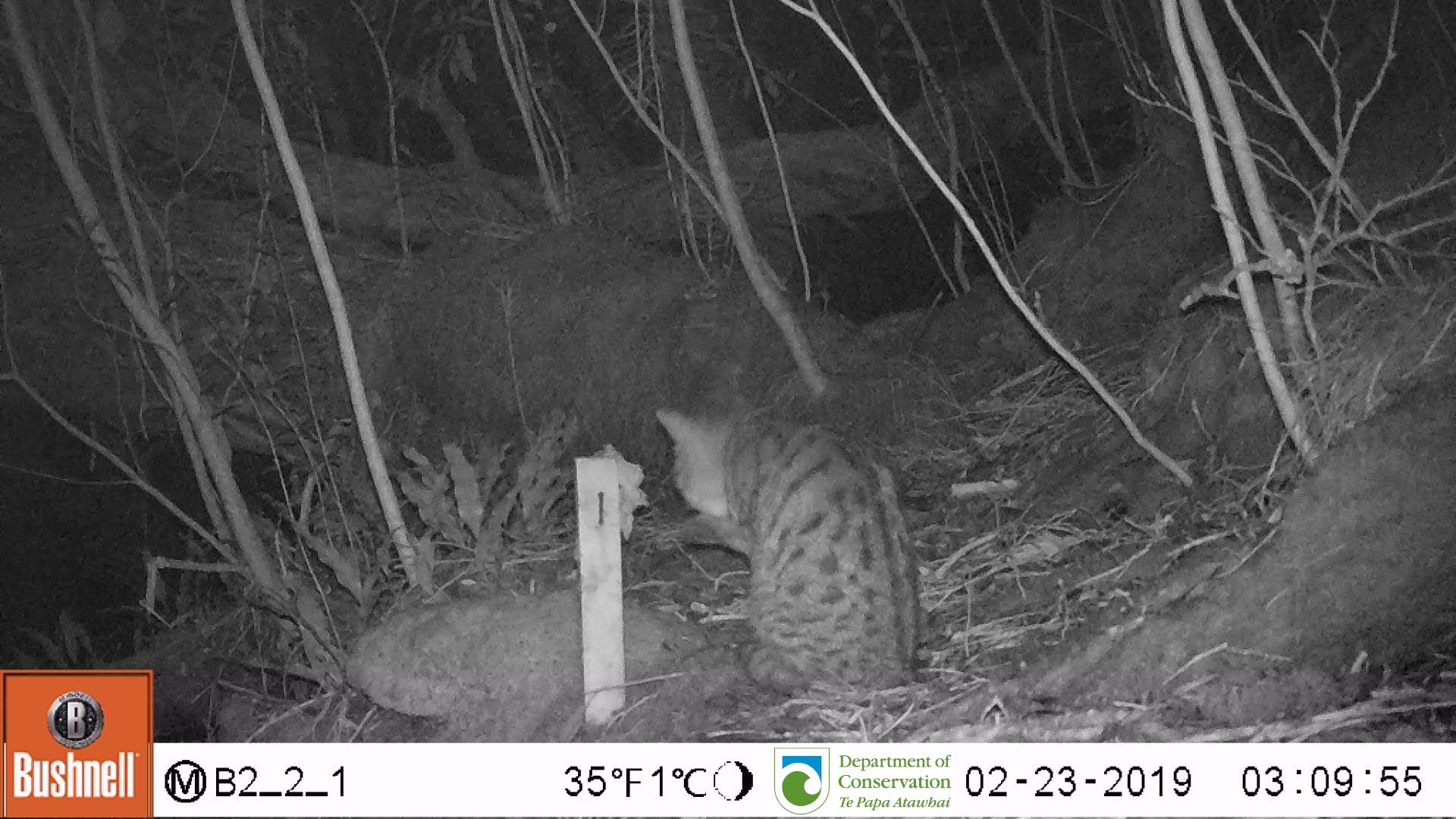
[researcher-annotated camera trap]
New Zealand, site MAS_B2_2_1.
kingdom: Animalia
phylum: Chordata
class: Mammalia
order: Carnivora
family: Felidae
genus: Felis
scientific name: Felis catus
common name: domestic cat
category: cat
Cat (domestic cat) (Felis catus).